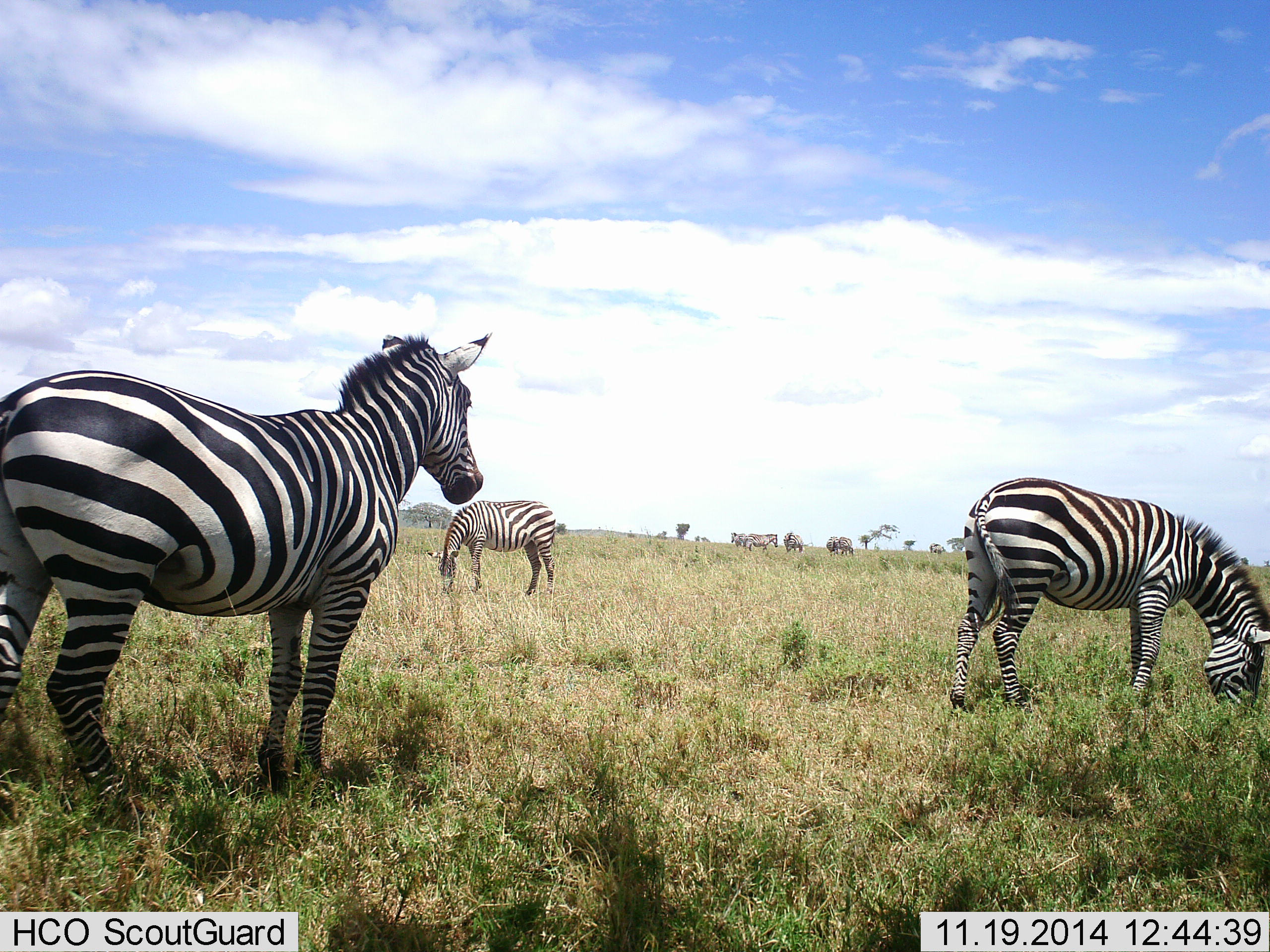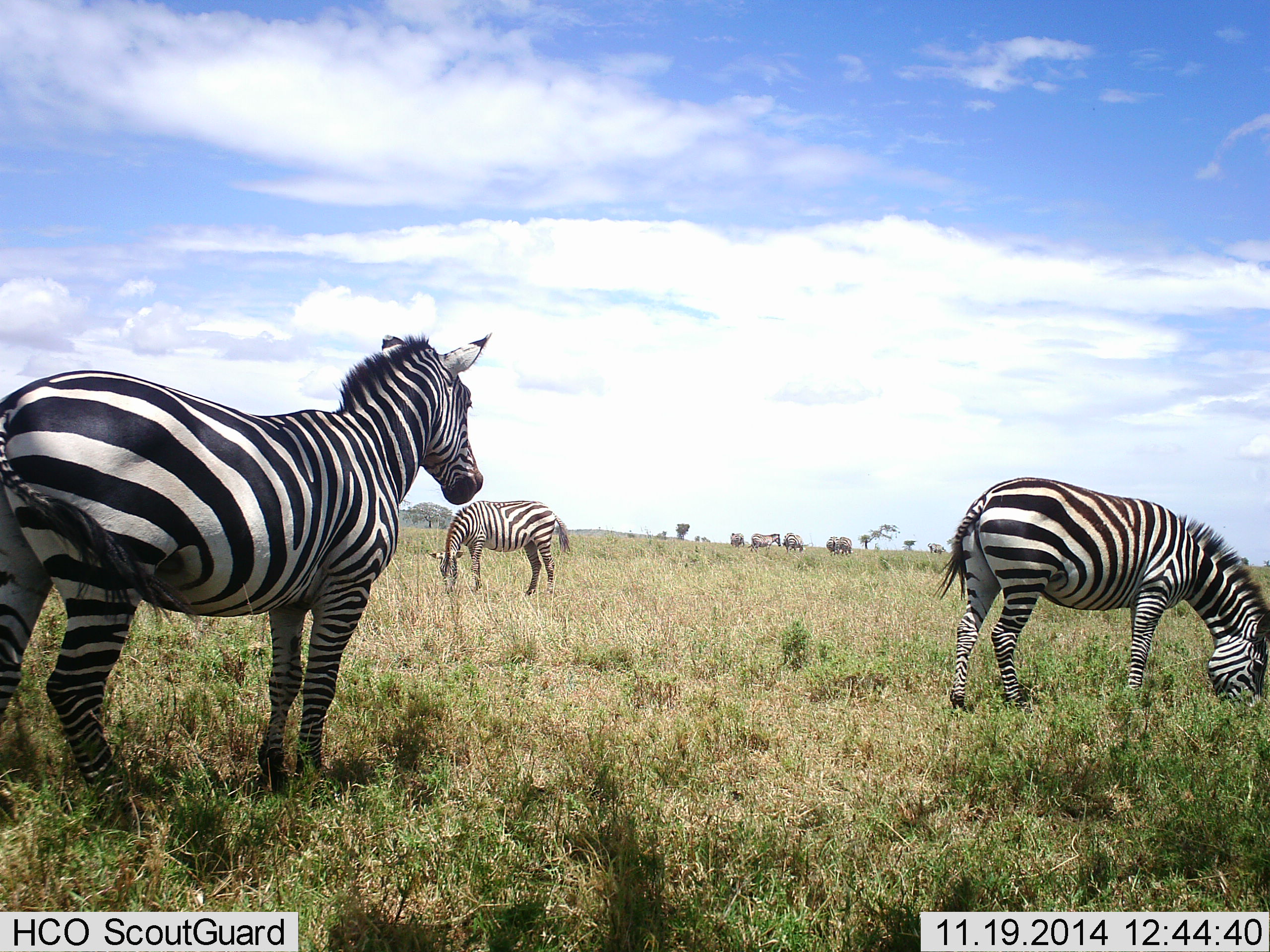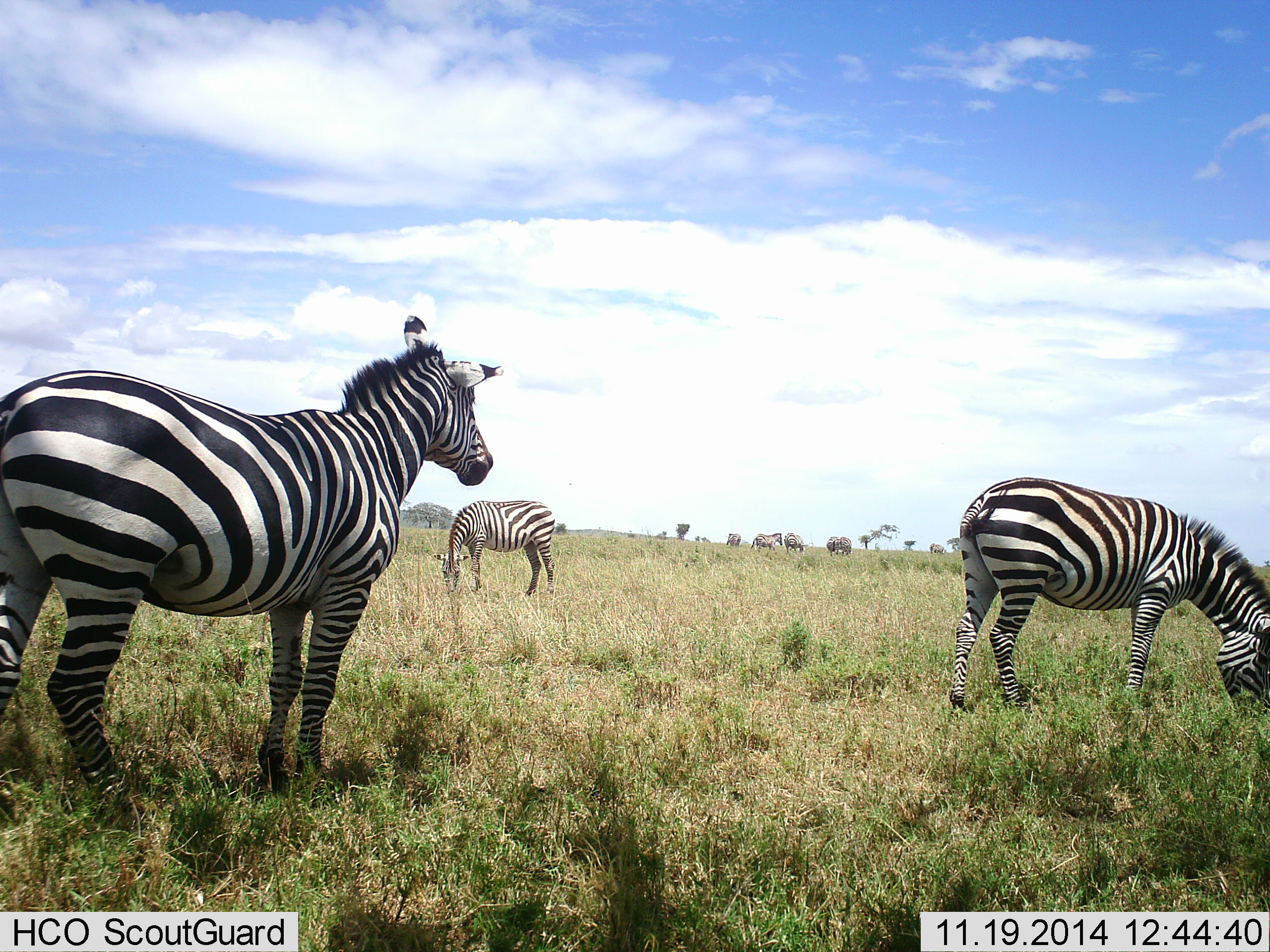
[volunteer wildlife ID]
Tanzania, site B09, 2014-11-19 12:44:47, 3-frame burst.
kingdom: Animalia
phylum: Chordata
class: Mammalia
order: Perissodactyla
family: Equidae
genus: Equus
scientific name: Equus quagga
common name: plains zebra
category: zebra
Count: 3.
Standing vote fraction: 92%.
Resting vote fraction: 0%.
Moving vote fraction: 15%.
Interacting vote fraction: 0%.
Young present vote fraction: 0%.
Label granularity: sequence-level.